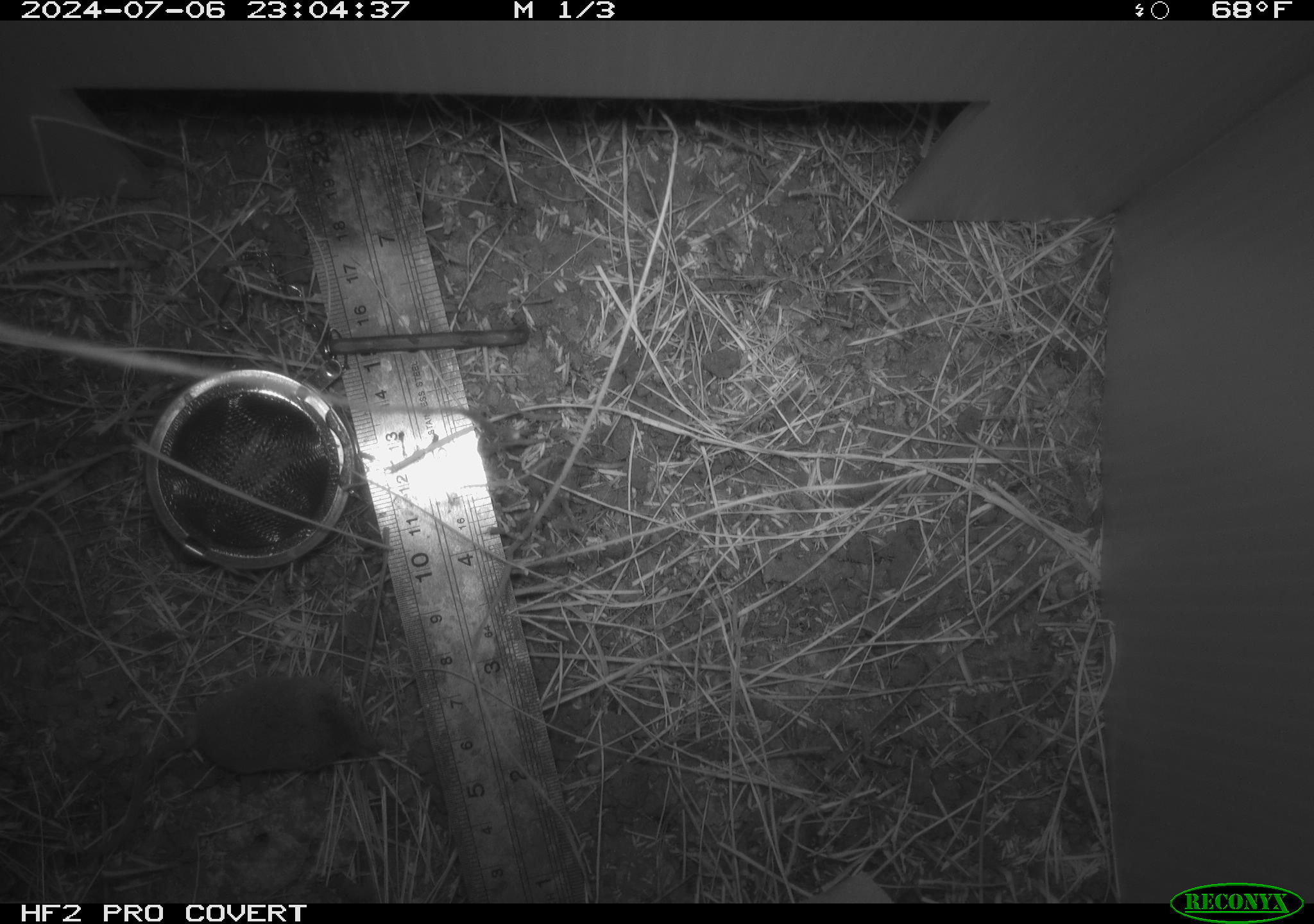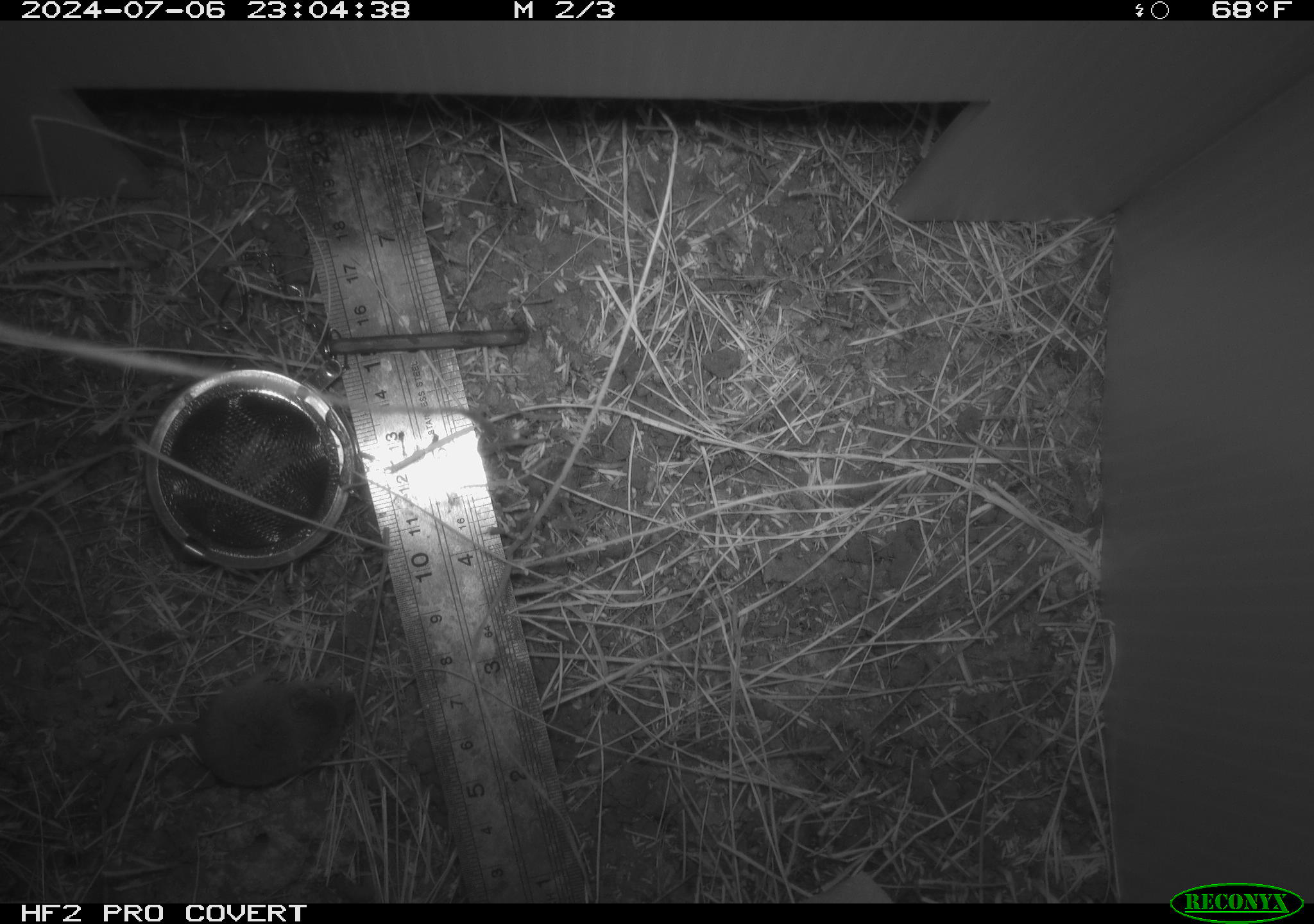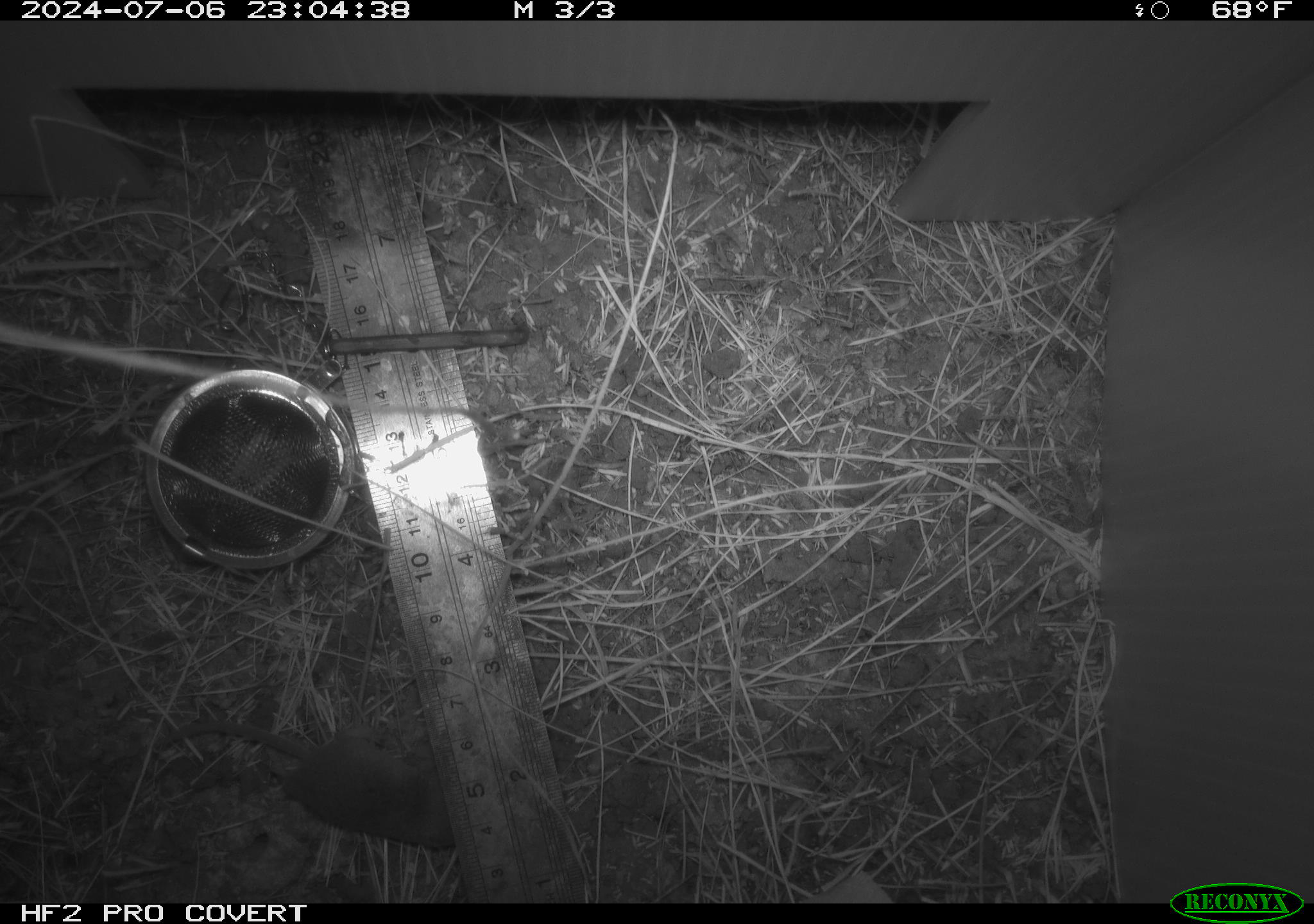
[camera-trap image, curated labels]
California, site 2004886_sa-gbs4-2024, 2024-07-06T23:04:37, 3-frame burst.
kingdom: Animalia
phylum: Chordata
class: Mammalia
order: Eulipotyphla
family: Soricidae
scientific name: Soricidae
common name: shrews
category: soricidae family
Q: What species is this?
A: Soricidae family (shrews) (Soricidae).